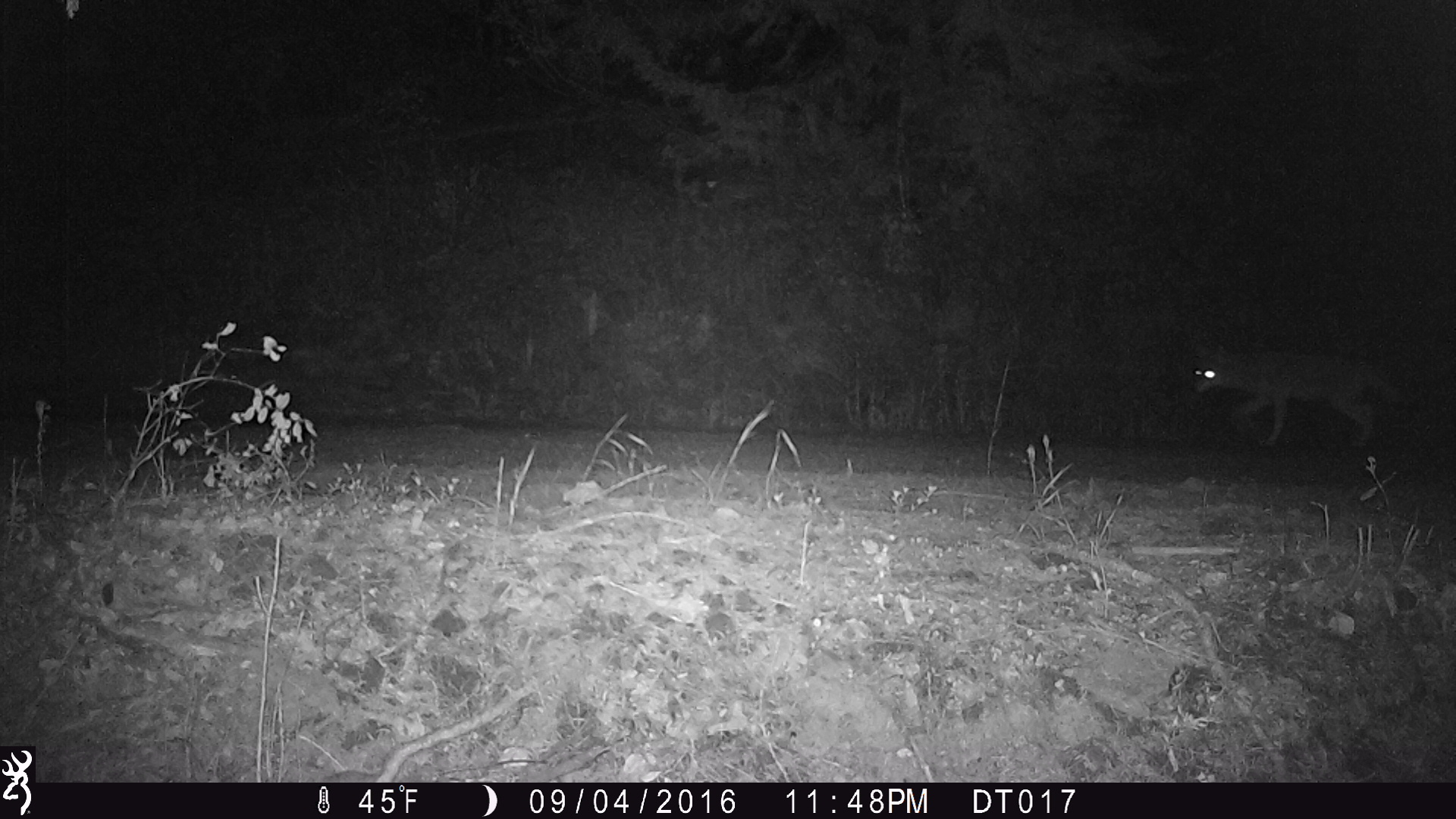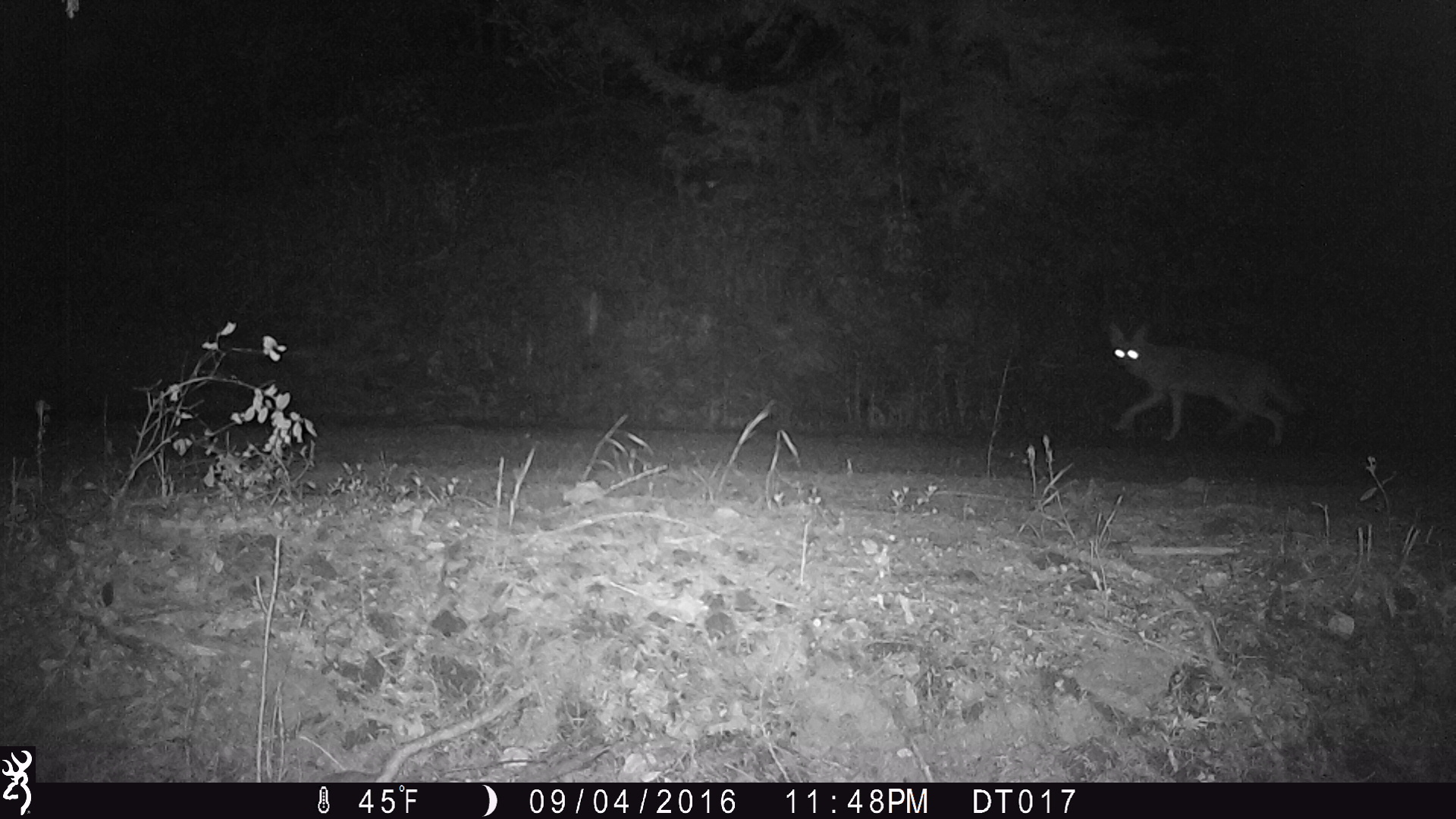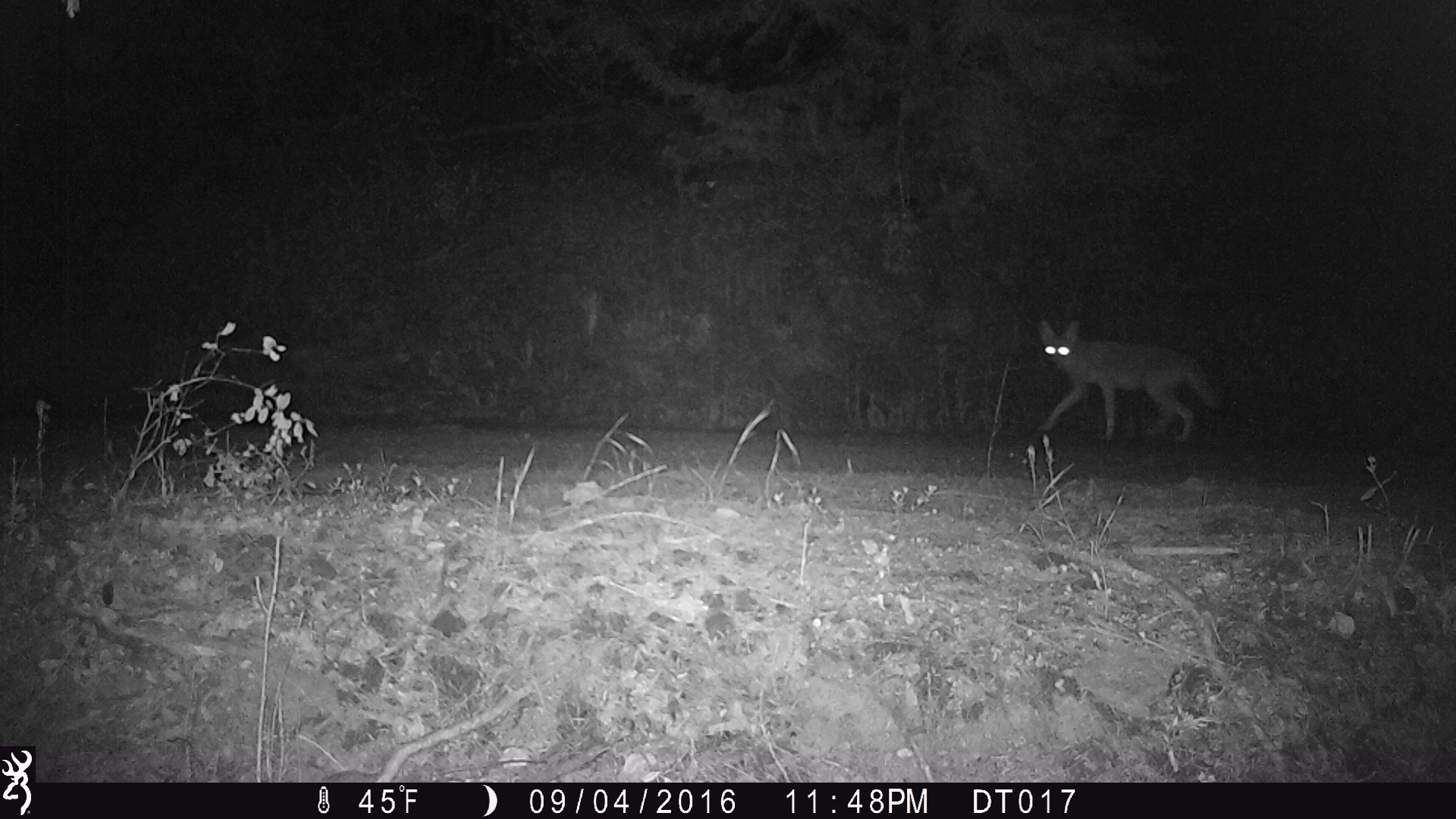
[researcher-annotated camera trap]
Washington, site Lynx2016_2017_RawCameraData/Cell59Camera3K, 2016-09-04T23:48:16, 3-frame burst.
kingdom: Animalia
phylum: Chordata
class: Mammalia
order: Carnivora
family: Canidae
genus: Canis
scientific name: Canis latrans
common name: coyote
Canis latrans (coyote). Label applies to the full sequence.